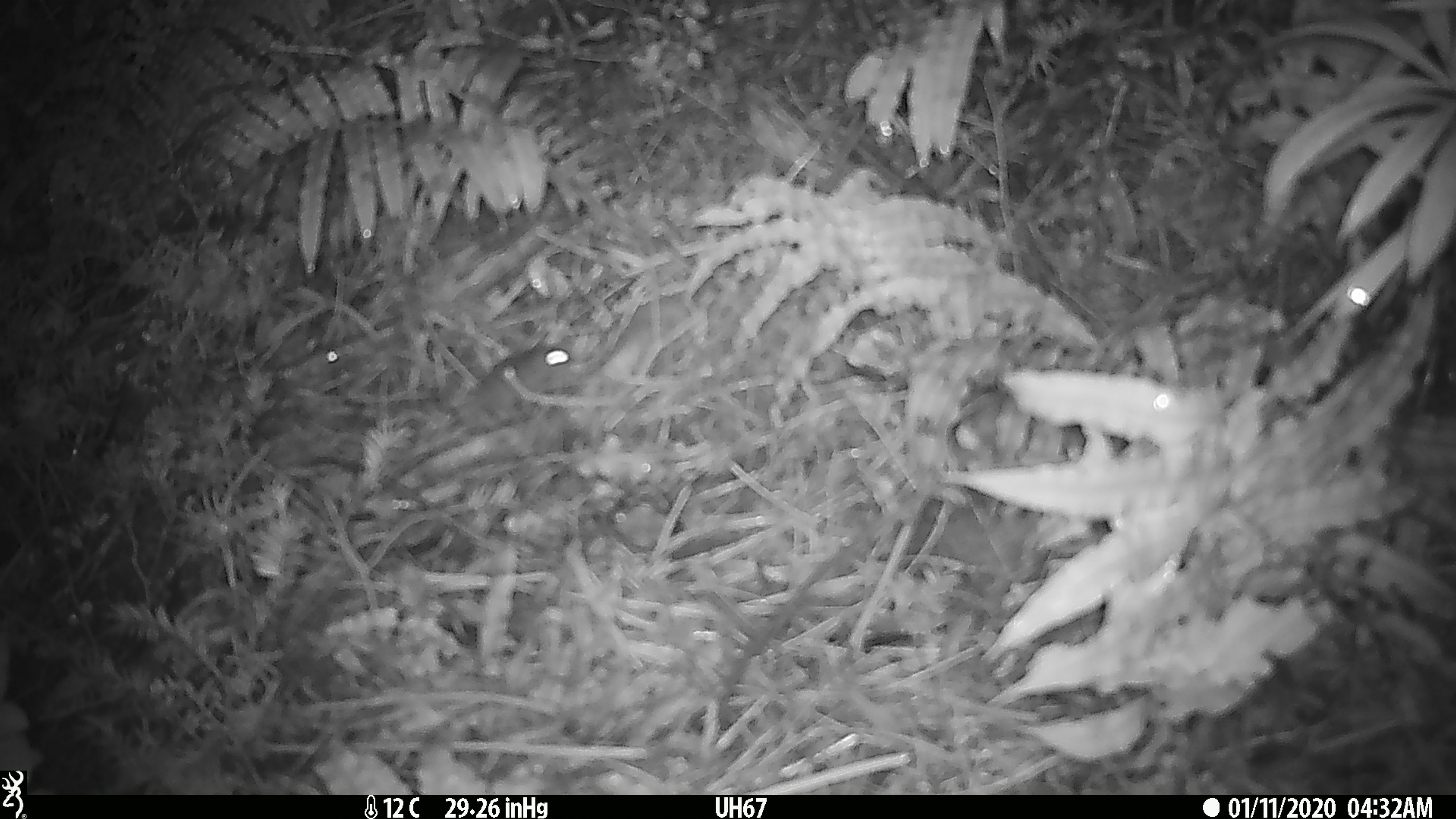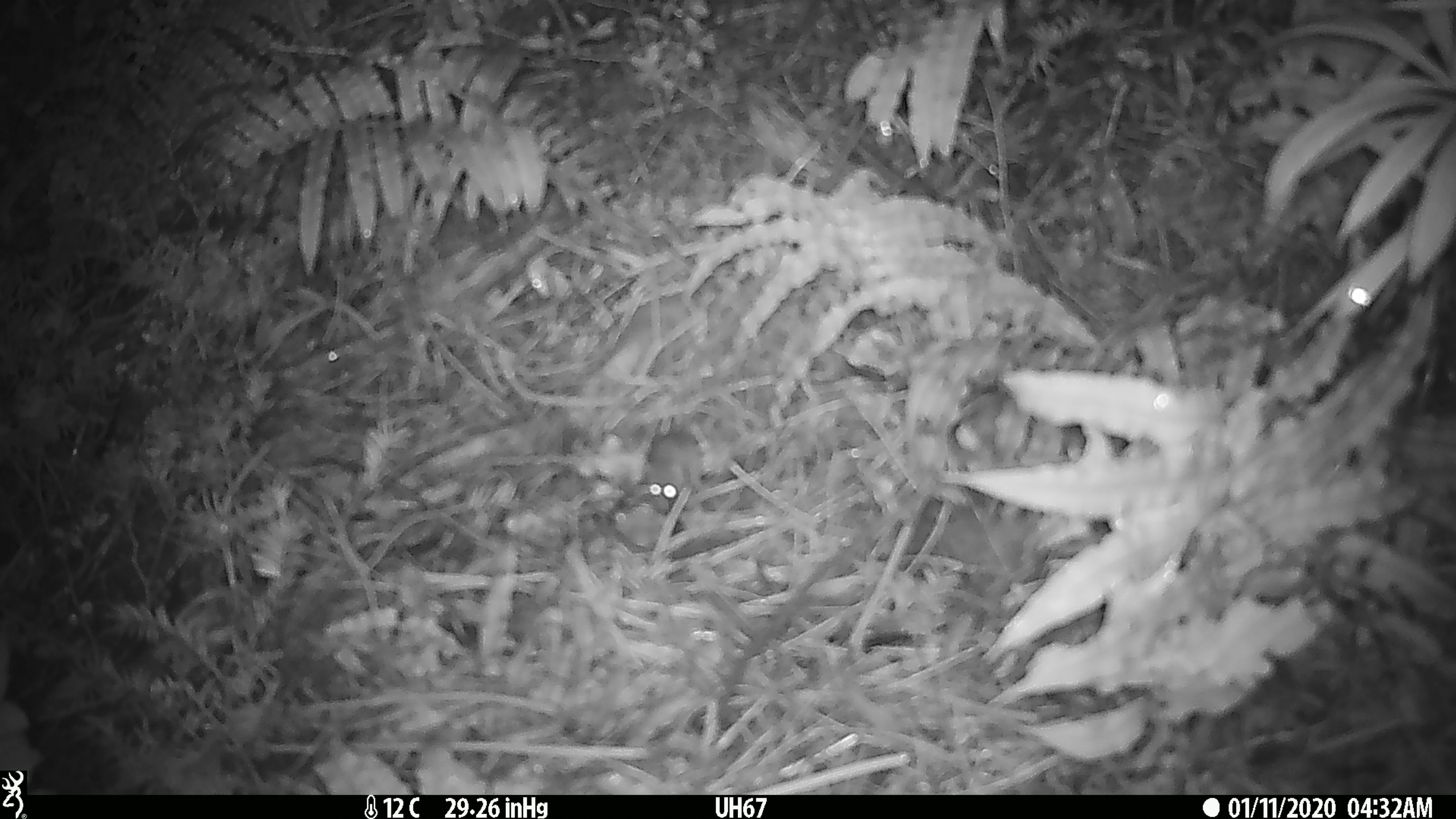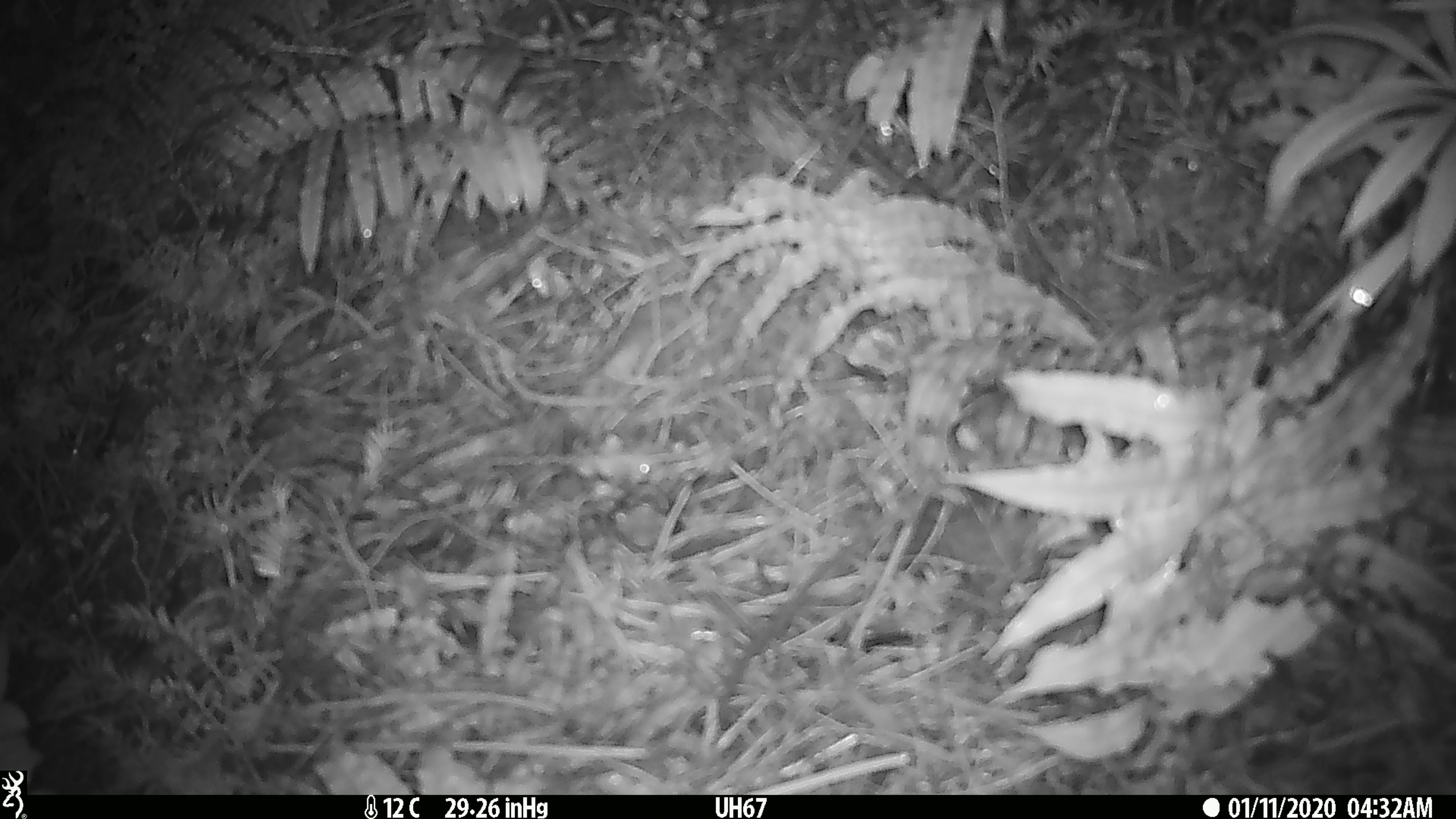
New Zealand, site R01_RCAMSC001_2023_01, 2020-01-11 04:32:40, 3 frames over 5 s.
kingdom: Animalia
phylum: Chordata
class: Mammalia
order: Rodentia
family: Muridae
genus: Mus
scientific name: Mus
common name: mouse